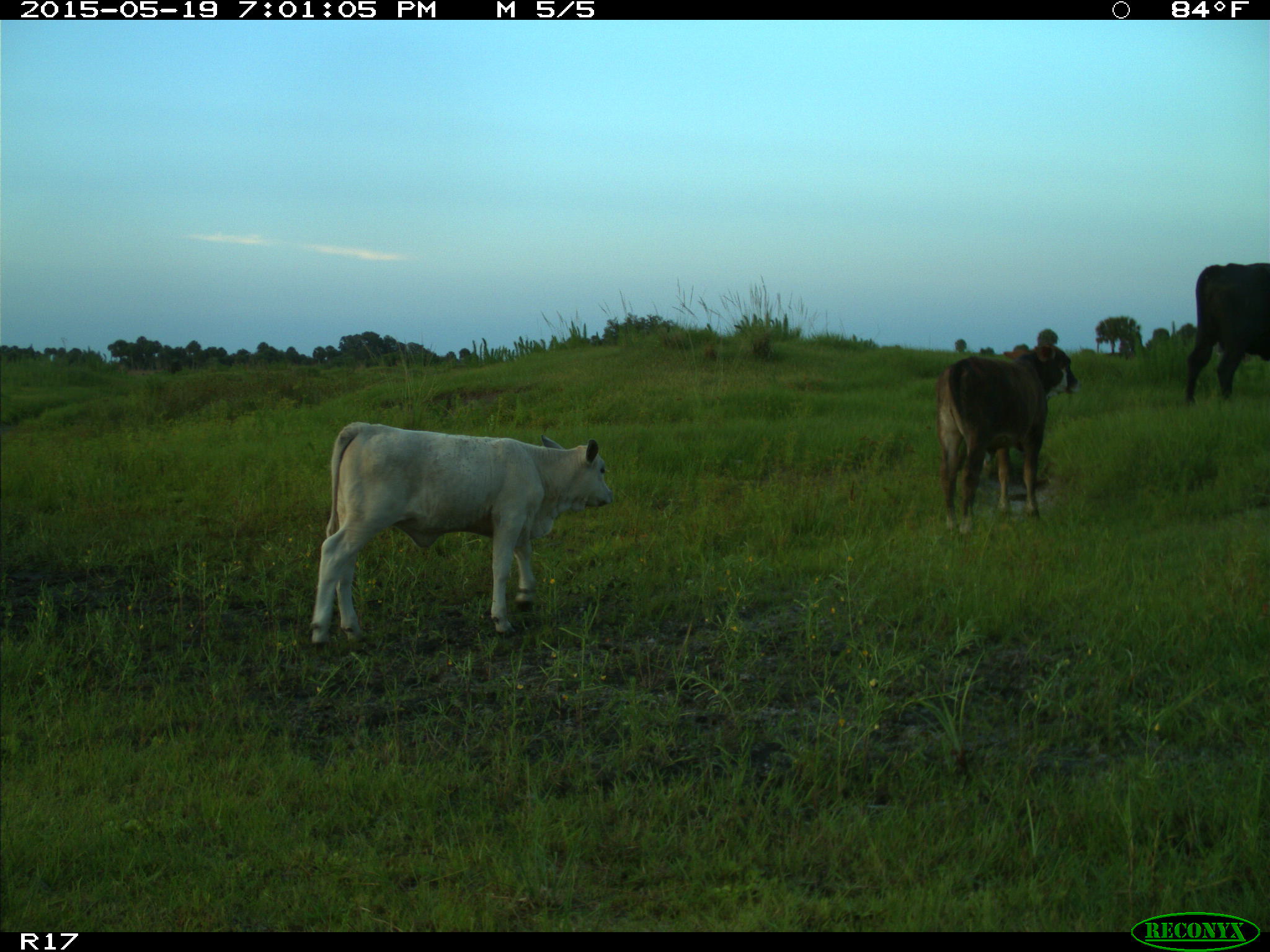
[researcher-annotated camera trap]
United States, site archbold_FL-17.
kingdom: Animalia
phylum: Chordata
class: Mammalia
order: Artiodactyla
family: Bovidae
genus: Bos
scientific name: Bos taurus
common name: domestic cow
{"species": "Bos taurus (domestic cow)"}